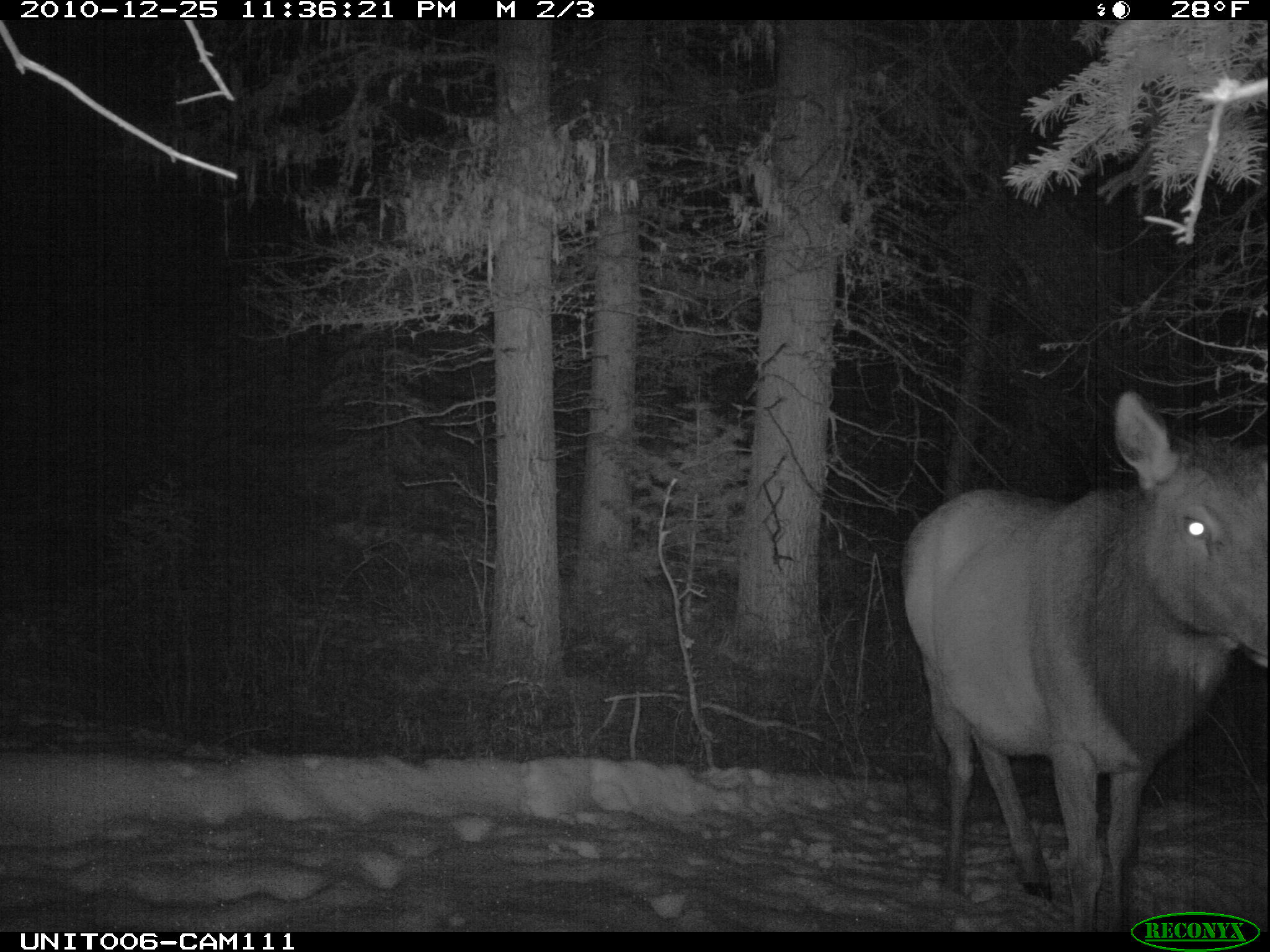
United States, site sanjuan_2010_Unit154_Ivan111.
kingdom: Animalia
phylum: Chordata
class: Mammalia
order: Artiodactyla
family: Cervidae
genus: Cervus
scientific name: Cervus elaphus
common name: red deer